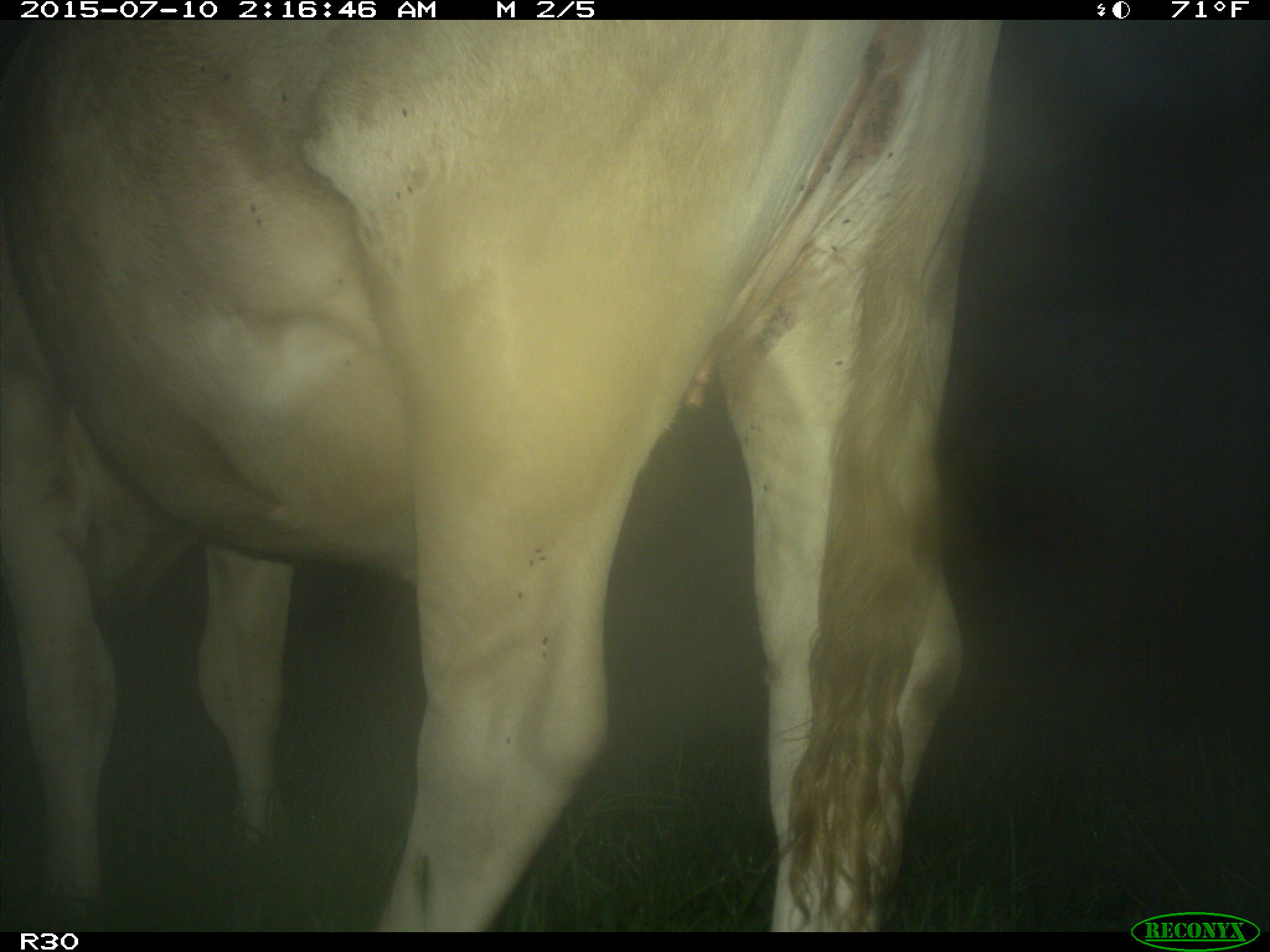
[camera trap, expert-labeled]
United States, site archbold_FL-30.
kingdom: Animalia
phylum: Chordata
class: Mammalia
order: Artiodactyla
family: Bovidae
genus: Bos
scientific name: Bos taurus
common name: domestic cow